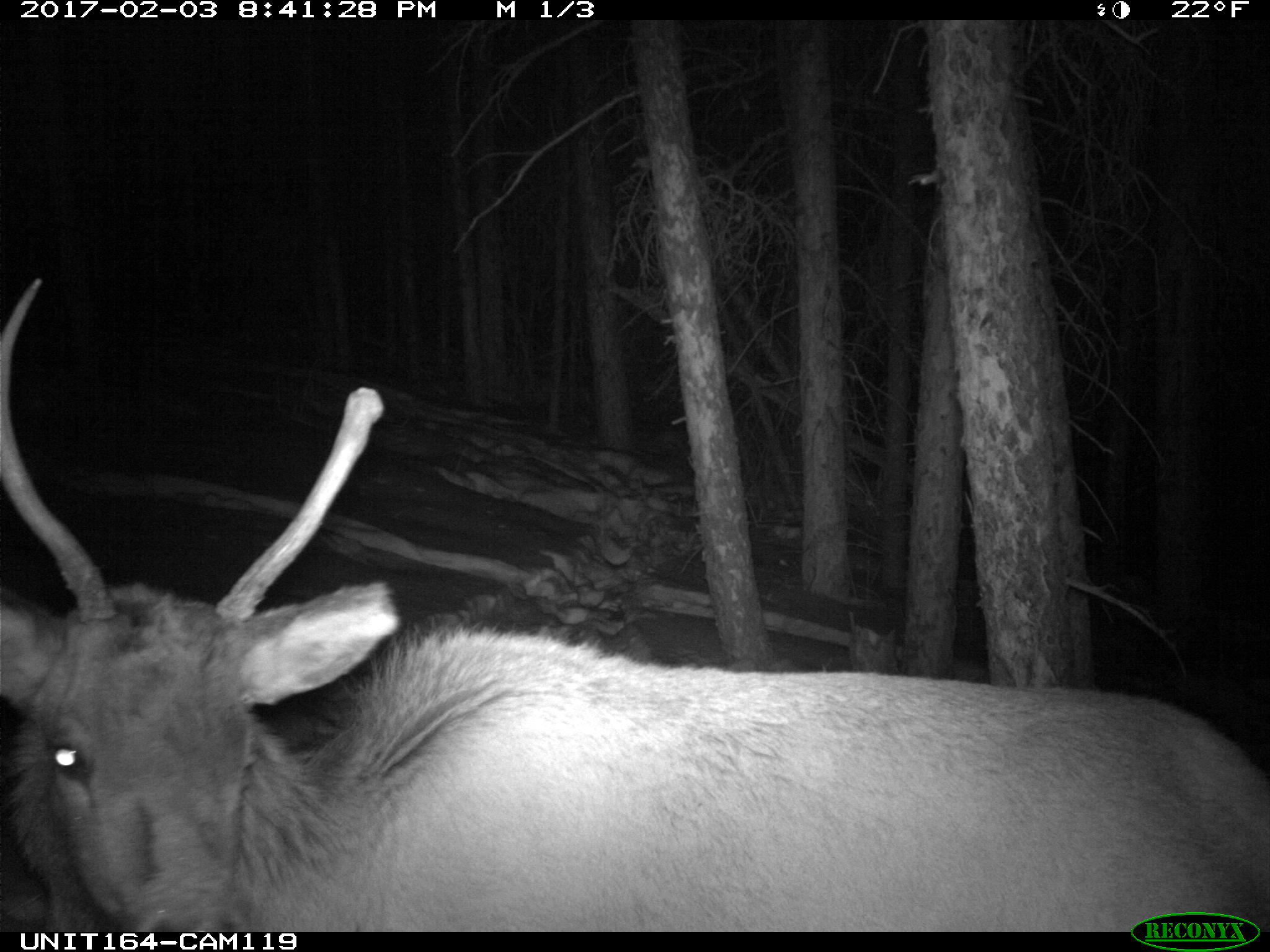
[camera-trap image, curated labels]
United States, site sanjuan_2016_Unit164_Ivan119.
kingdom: Animalia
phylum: Chordata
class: Mammalia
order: Artiodactyla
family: Cervidae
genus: Cervus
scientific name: Cervus elaphus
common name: red deer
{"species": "Cervus elaphus (red deer)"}